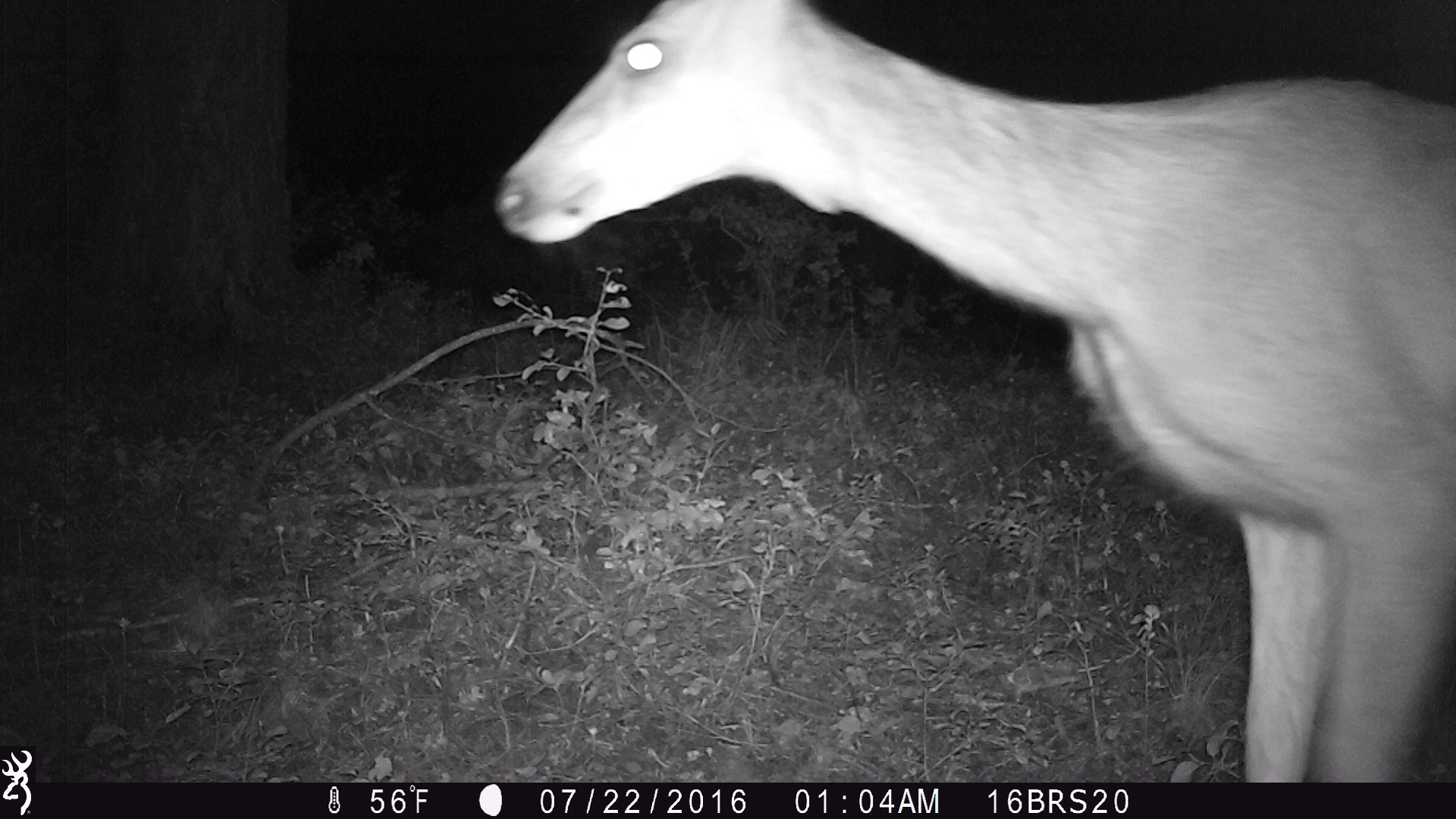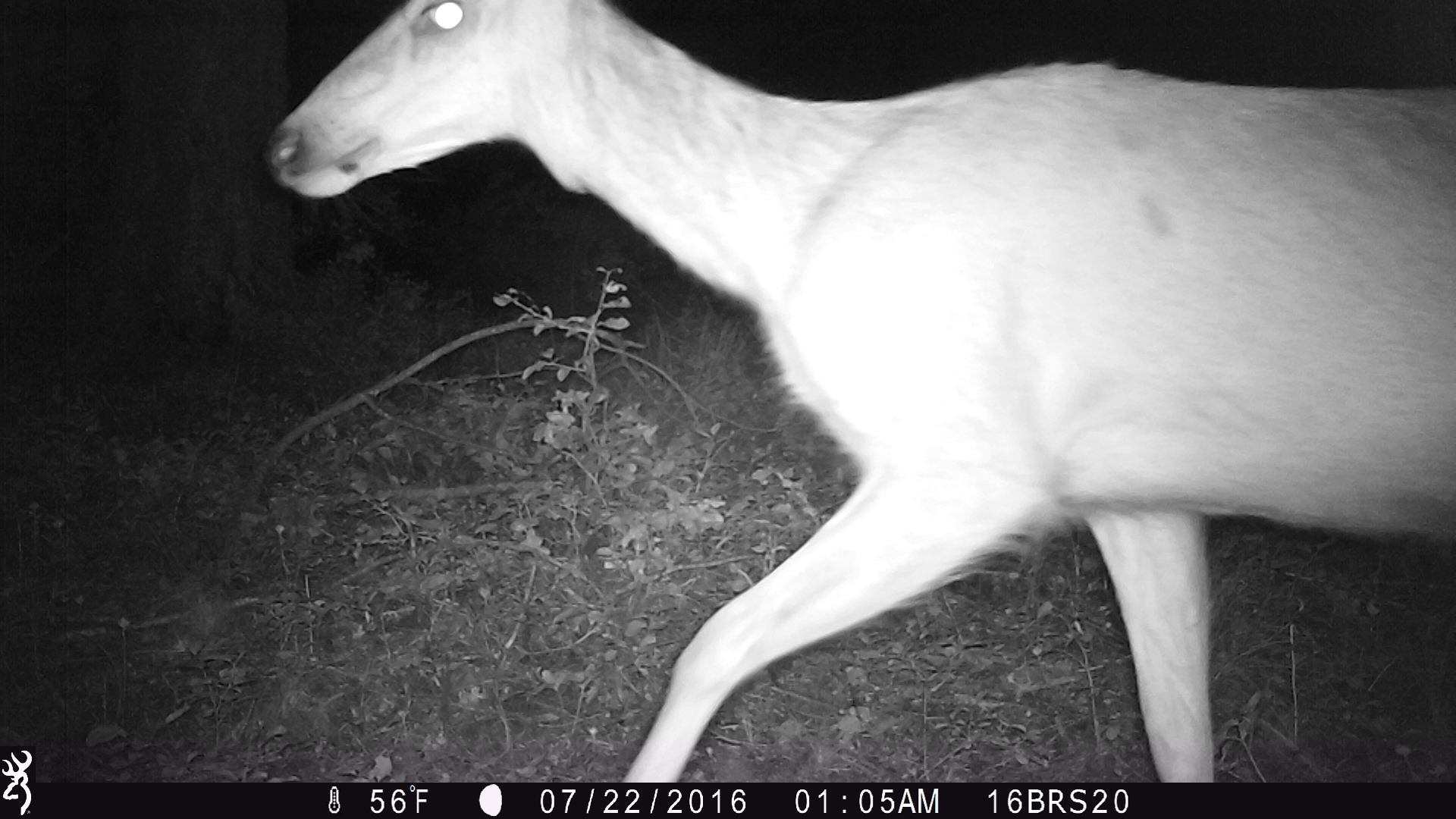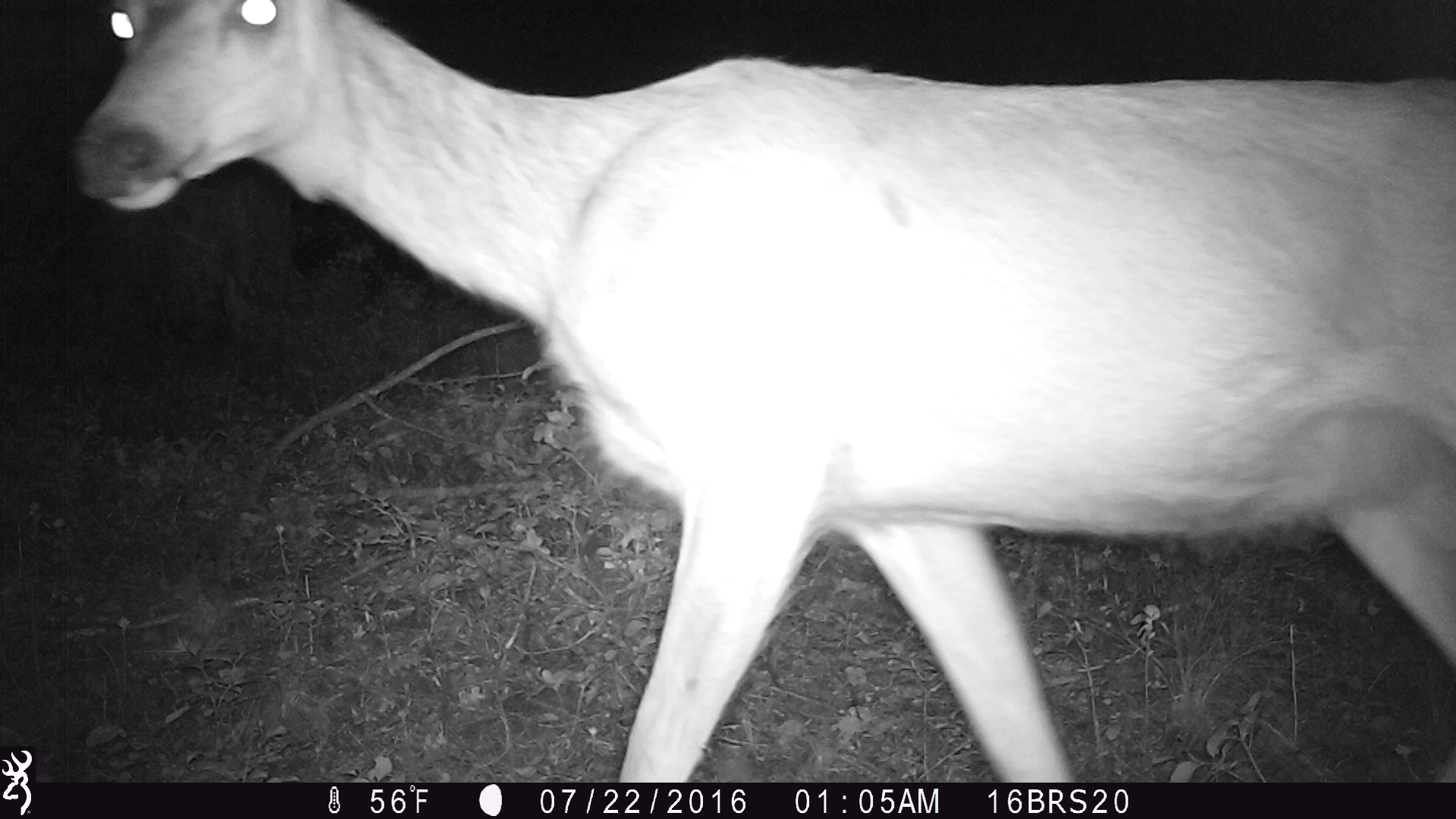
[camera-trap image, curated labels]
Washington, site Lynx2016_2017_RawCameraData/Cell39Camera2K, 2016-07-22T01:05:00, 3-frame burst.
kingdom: Animalia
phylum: Chordata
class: Mammalia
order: Artiodactyla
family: Cervidae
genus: Odocoileus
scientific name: Odocoileus hemionus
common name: mule deer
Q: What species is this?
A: Odocoileus hemionus (mule deer).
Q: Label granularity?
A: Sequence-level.